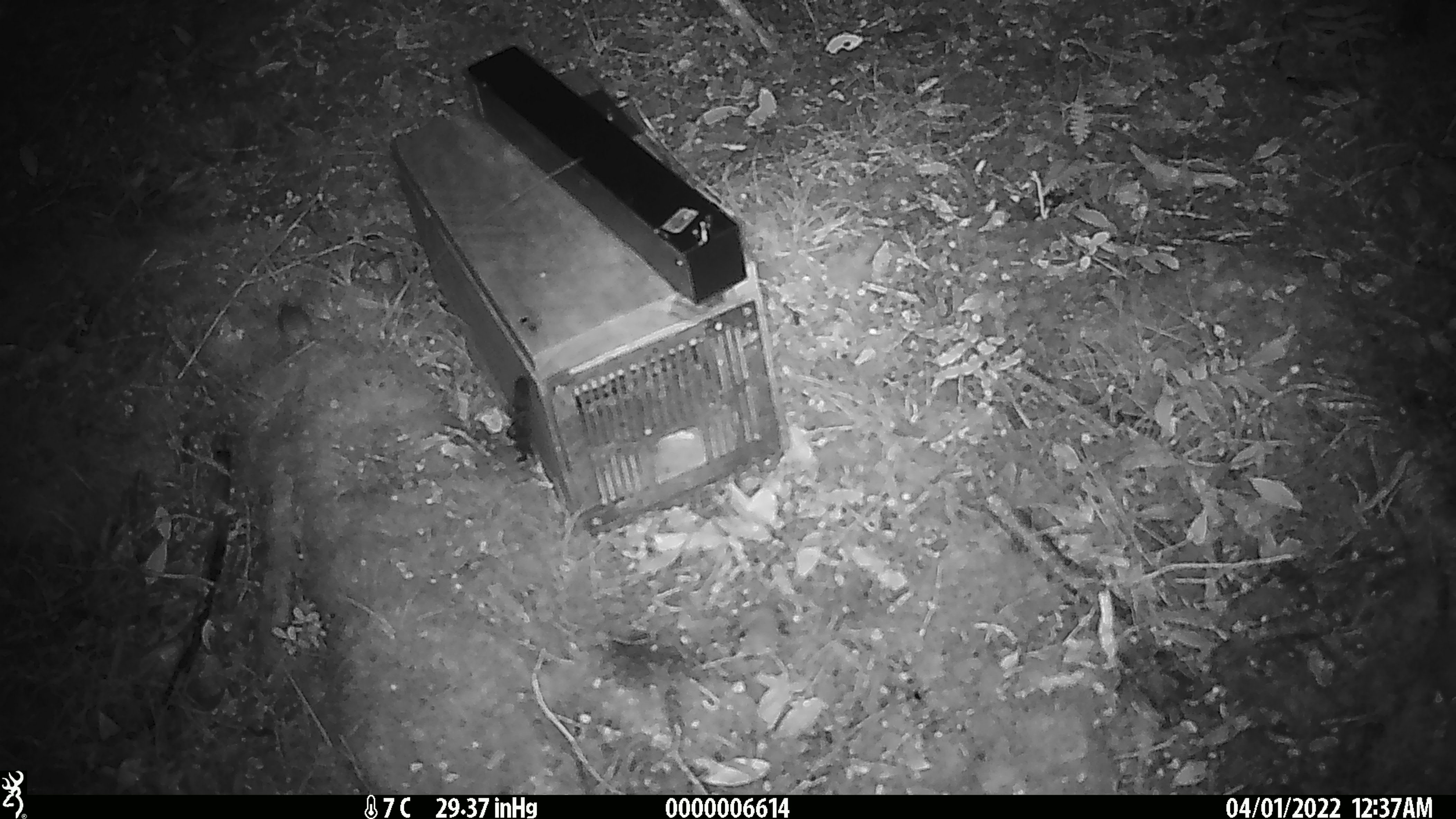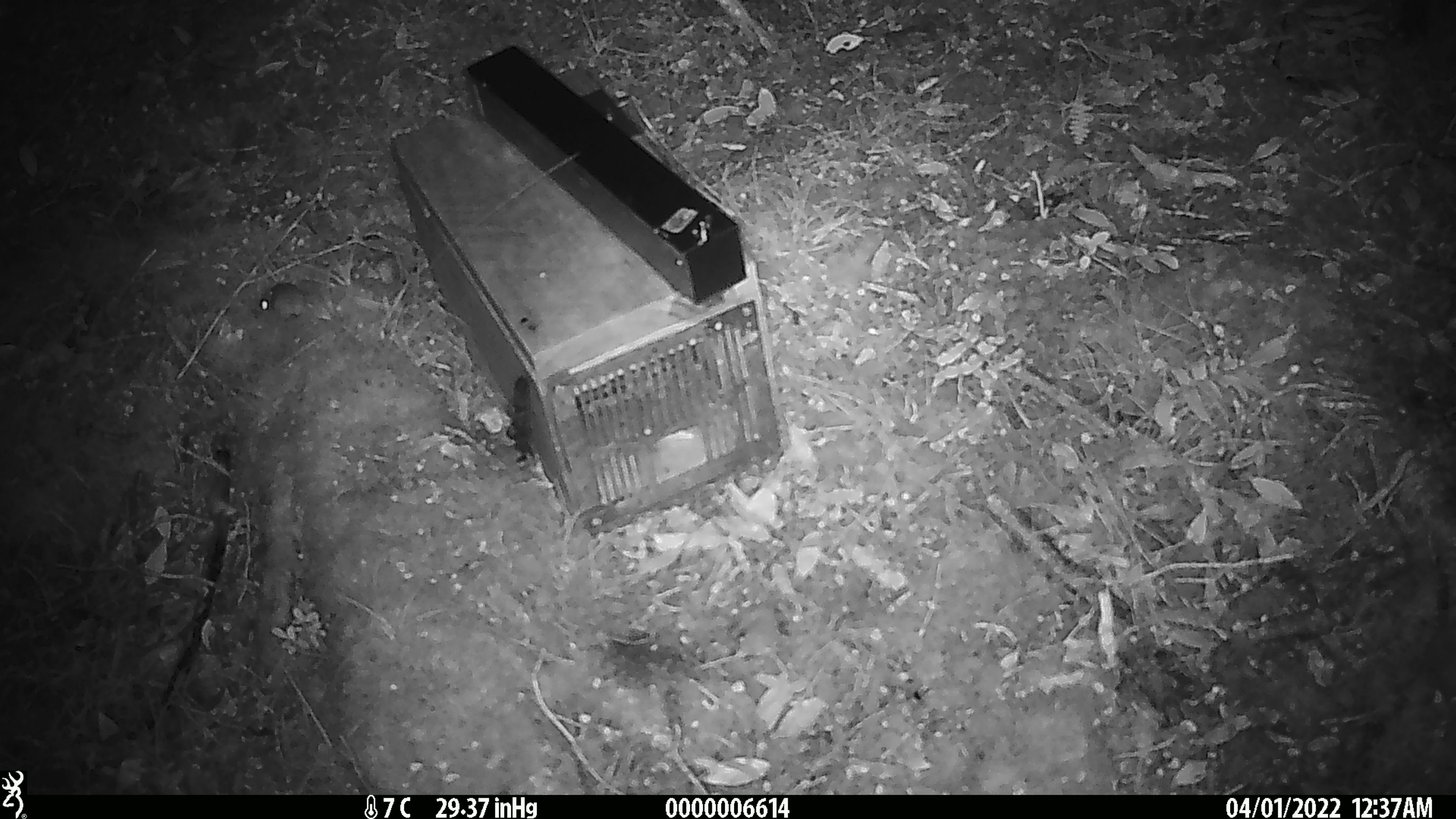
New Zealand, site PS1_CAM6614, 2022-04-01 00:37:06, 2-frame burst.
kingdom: Animalia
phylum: Chordata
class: Mammalia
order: Rodentia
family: Muridae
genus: Mus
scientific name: Mus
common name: mouse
Mouse (Mus).